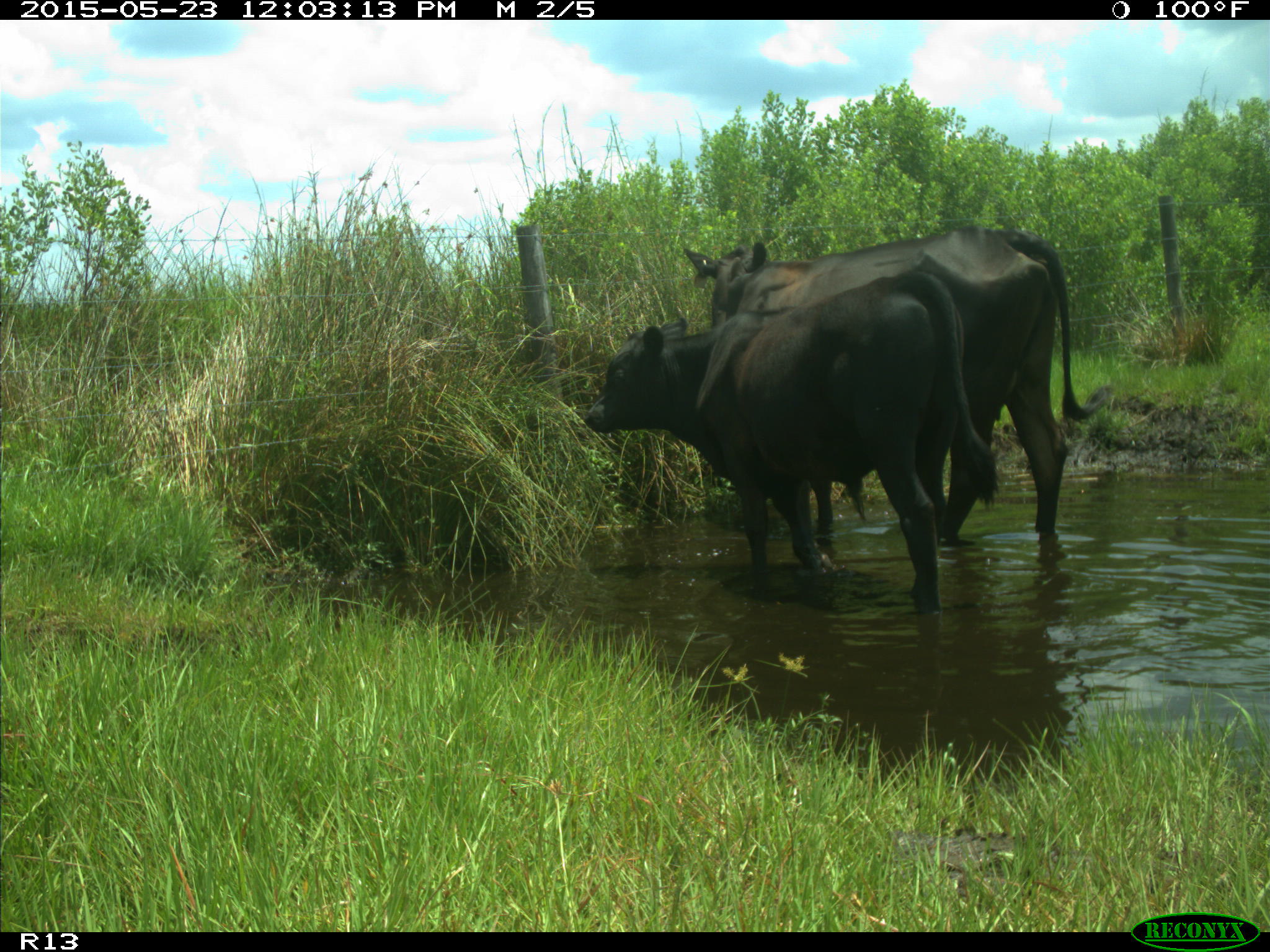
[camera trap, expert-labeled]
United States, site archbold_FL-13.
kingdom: Animalia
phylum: Chordata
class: Mammalia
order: Artiodactyla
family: Bovidae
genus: Bos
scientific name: Bos taurus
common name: domestic cow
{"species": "Bos taurus (domestic cow)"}